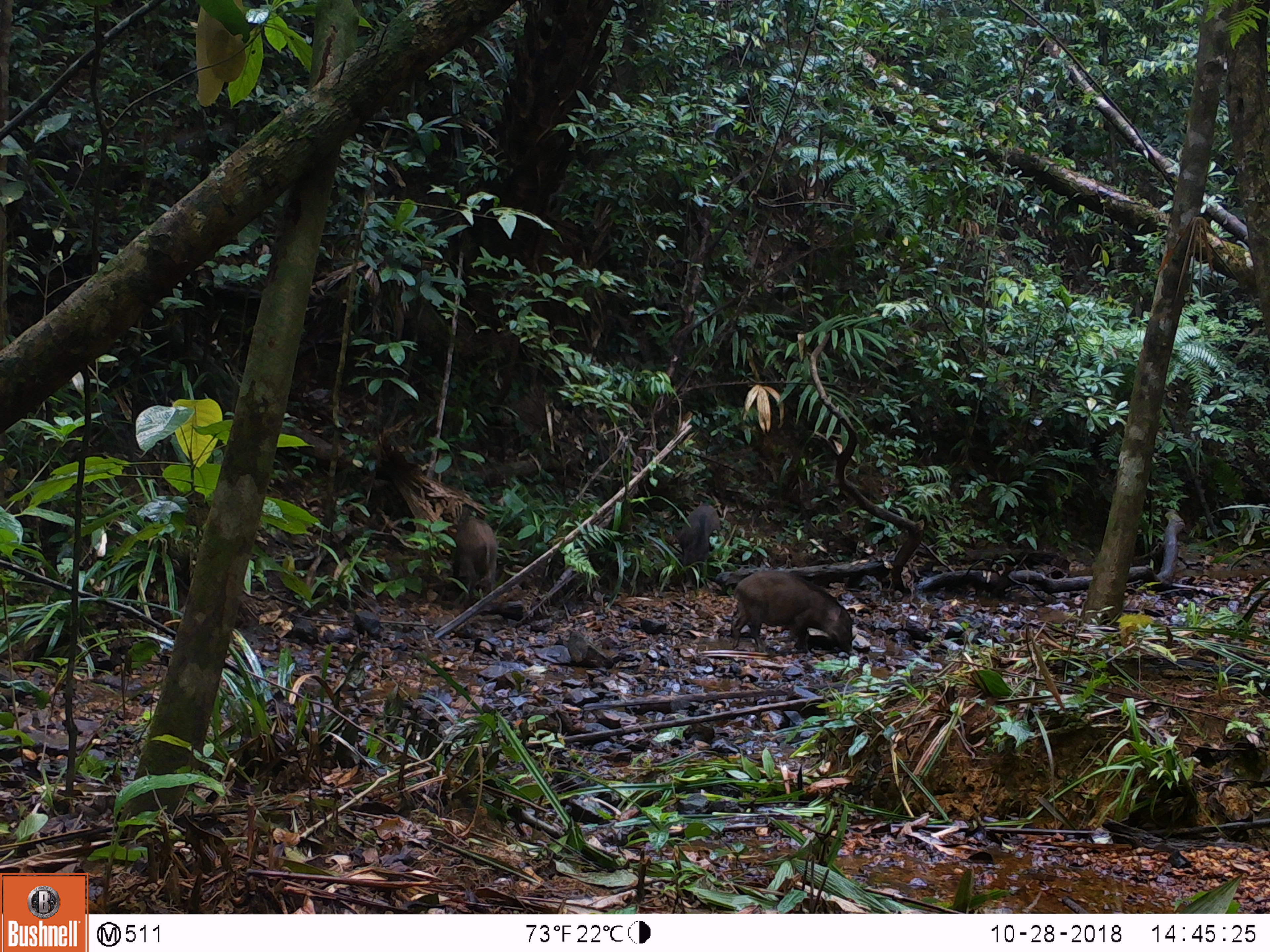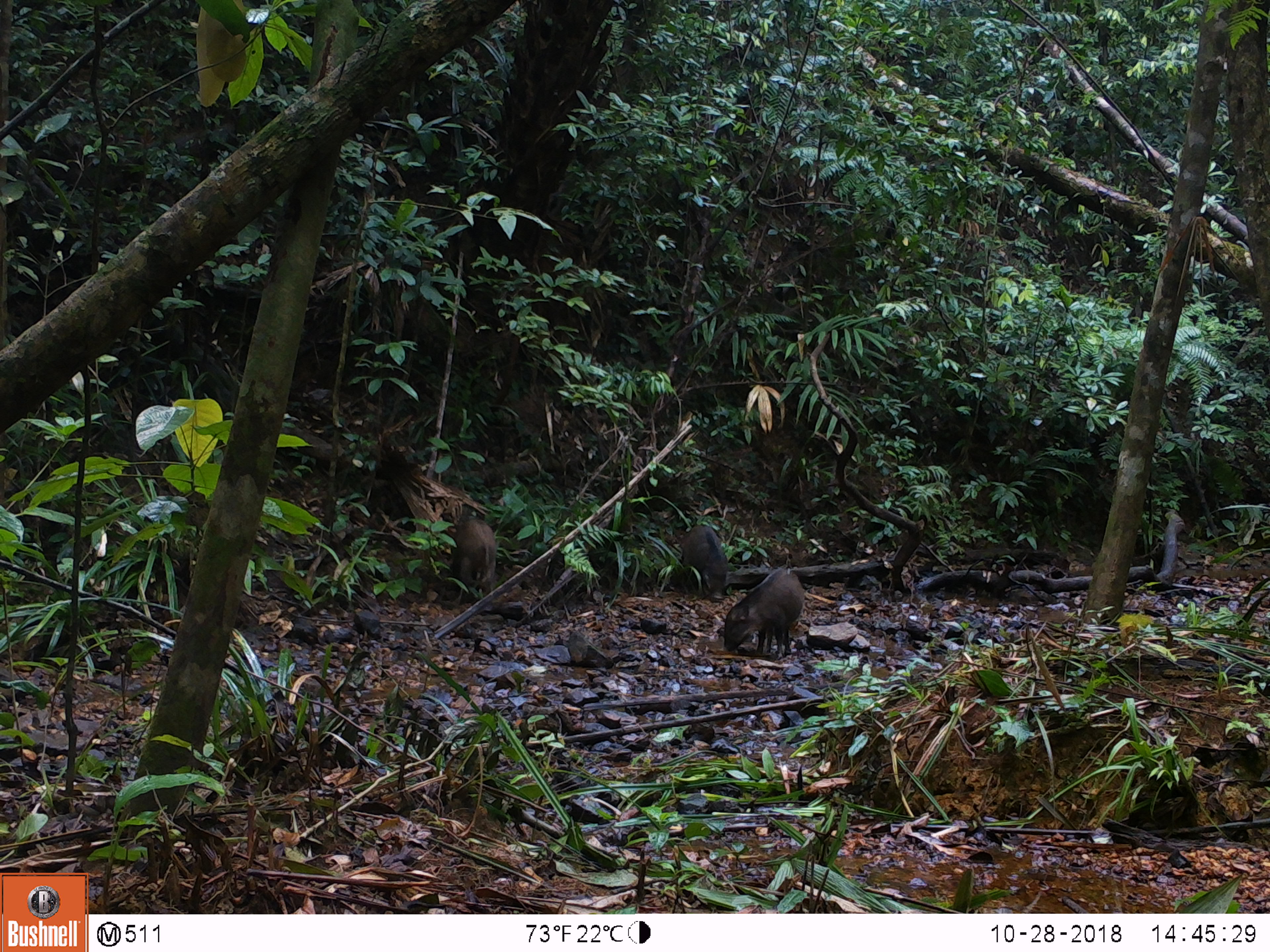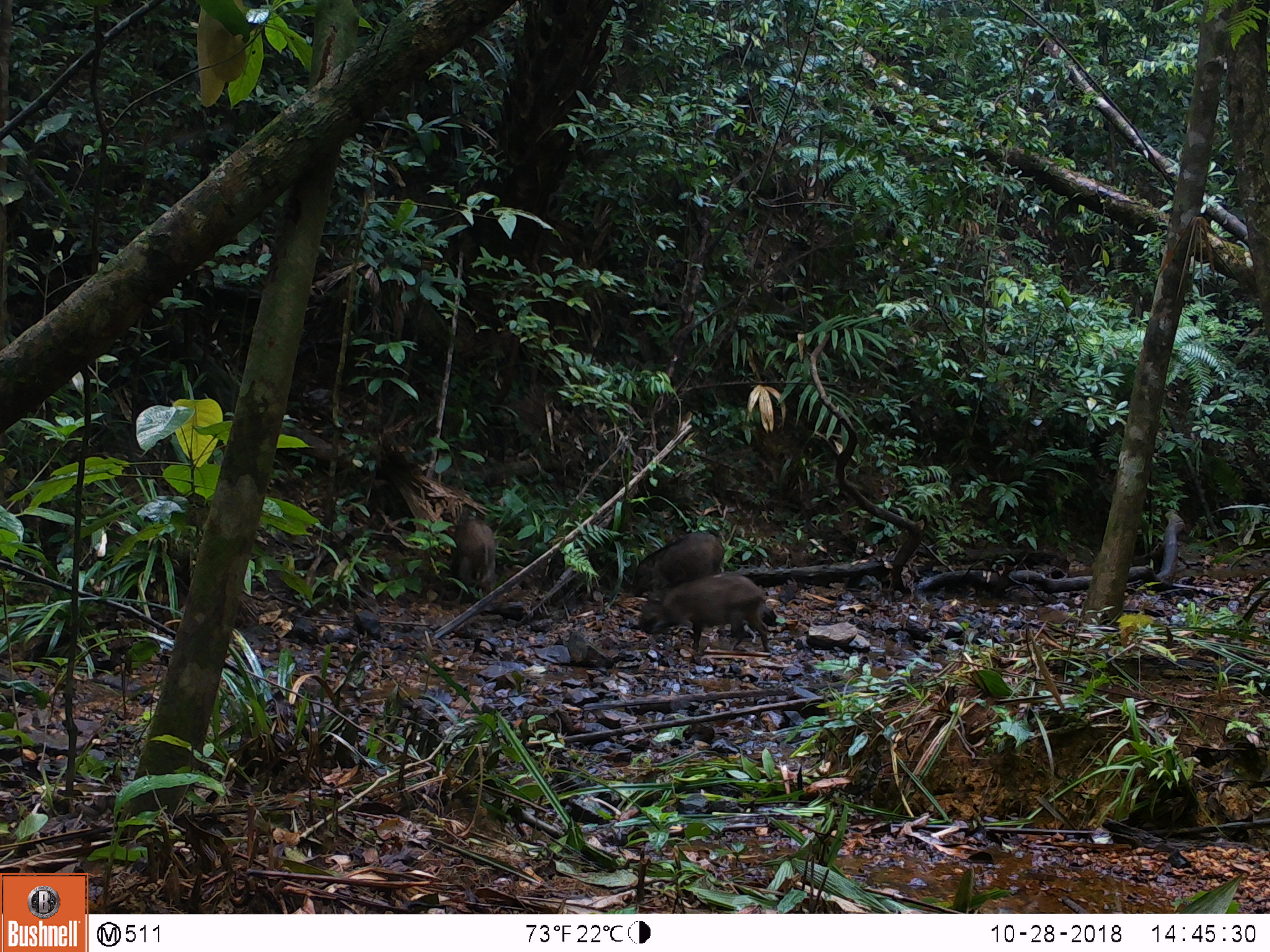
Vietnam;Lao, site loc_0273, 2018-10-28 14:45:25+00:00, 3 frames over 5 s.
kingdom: Animalia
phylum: Chordata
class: Mammalia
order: Artiodactyla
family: Suidae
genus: Sus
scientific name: Sus scrofa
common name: eurasian wild pig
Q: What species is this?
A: Eurasian wild pig (Sus scrofa).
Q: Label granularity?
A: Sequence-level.